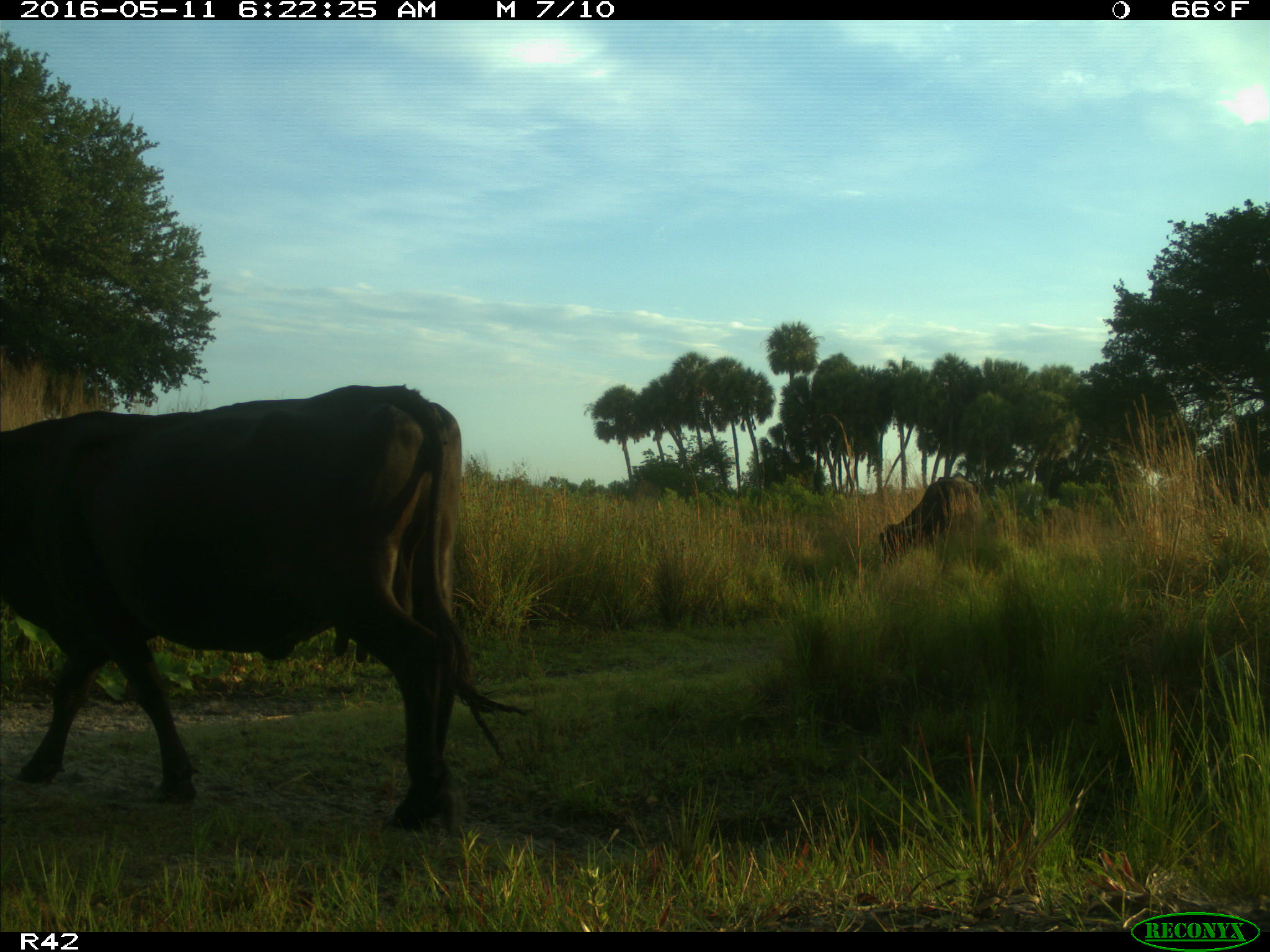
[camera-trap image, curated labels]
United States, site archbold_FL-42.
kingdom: Animalia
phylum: Chordata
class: Mammalia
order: Artiodactyla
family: Bovidae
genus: Bos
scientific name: Bos taurus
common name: domestic cow